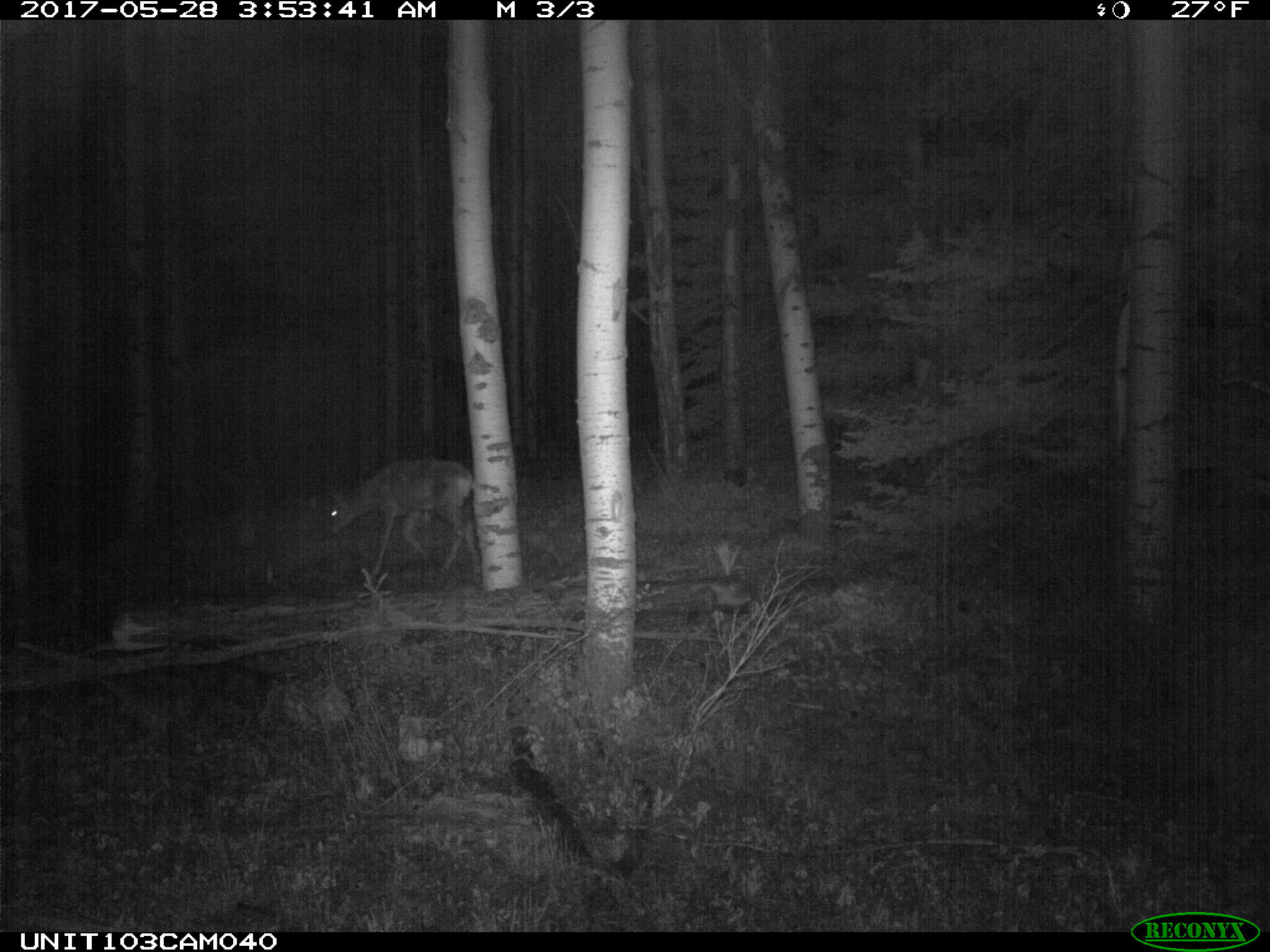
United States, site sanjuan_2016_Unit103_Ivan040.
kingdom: Animalia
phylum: Chordata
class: Mammalia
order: Artiodactyla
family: Cervidae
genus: Odocoileus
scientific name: Odocoileus hemionus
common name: mule deer